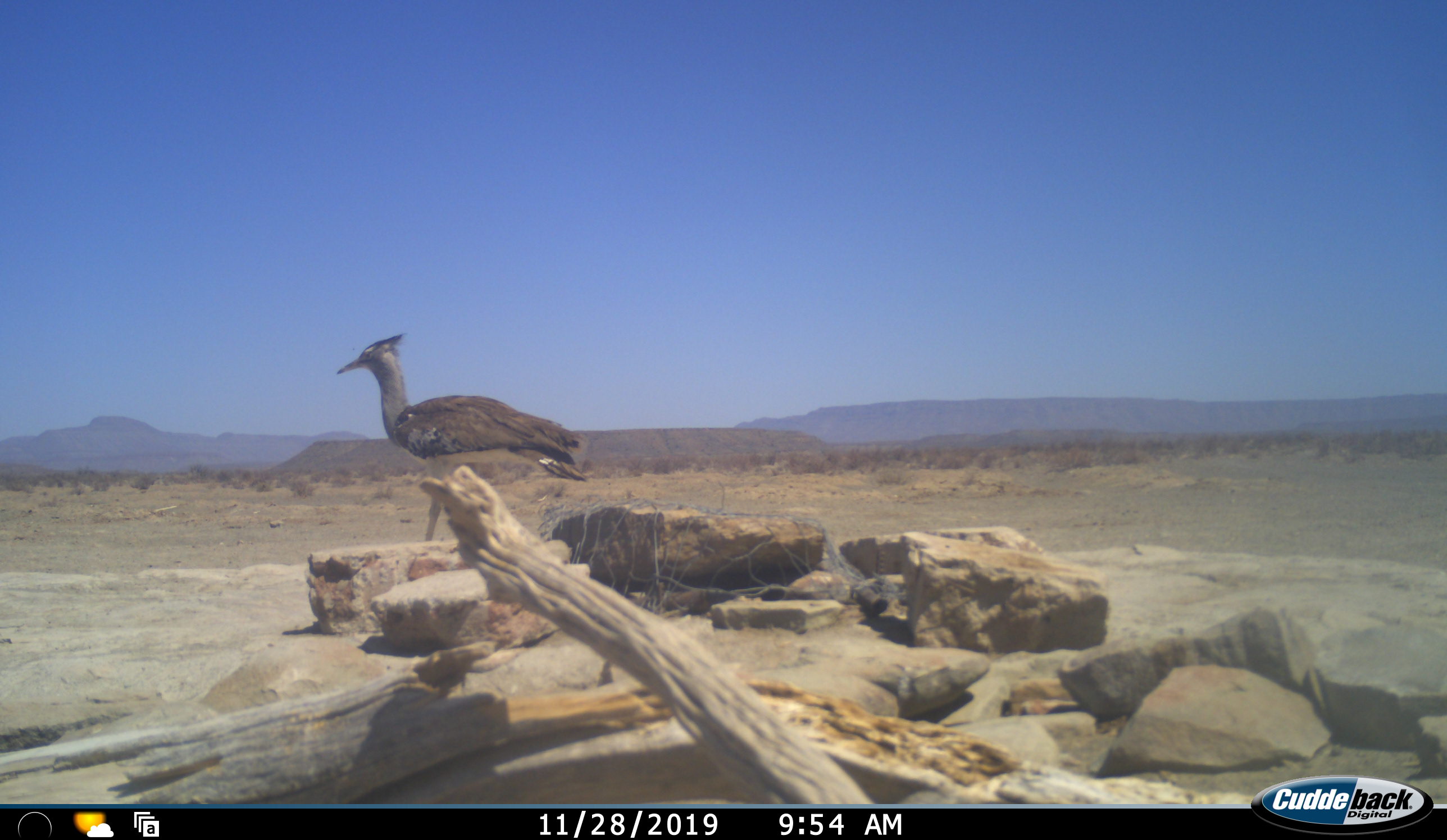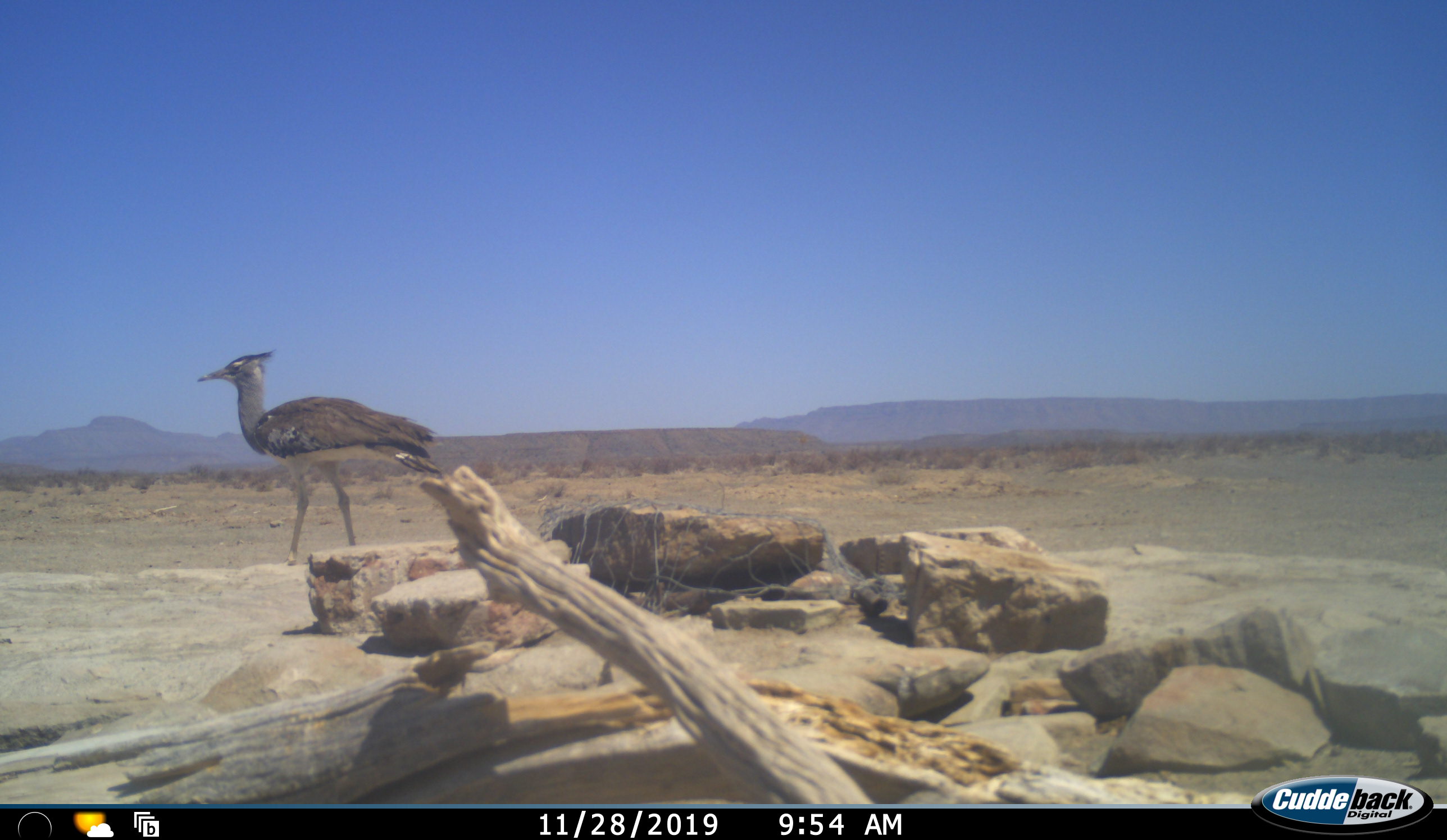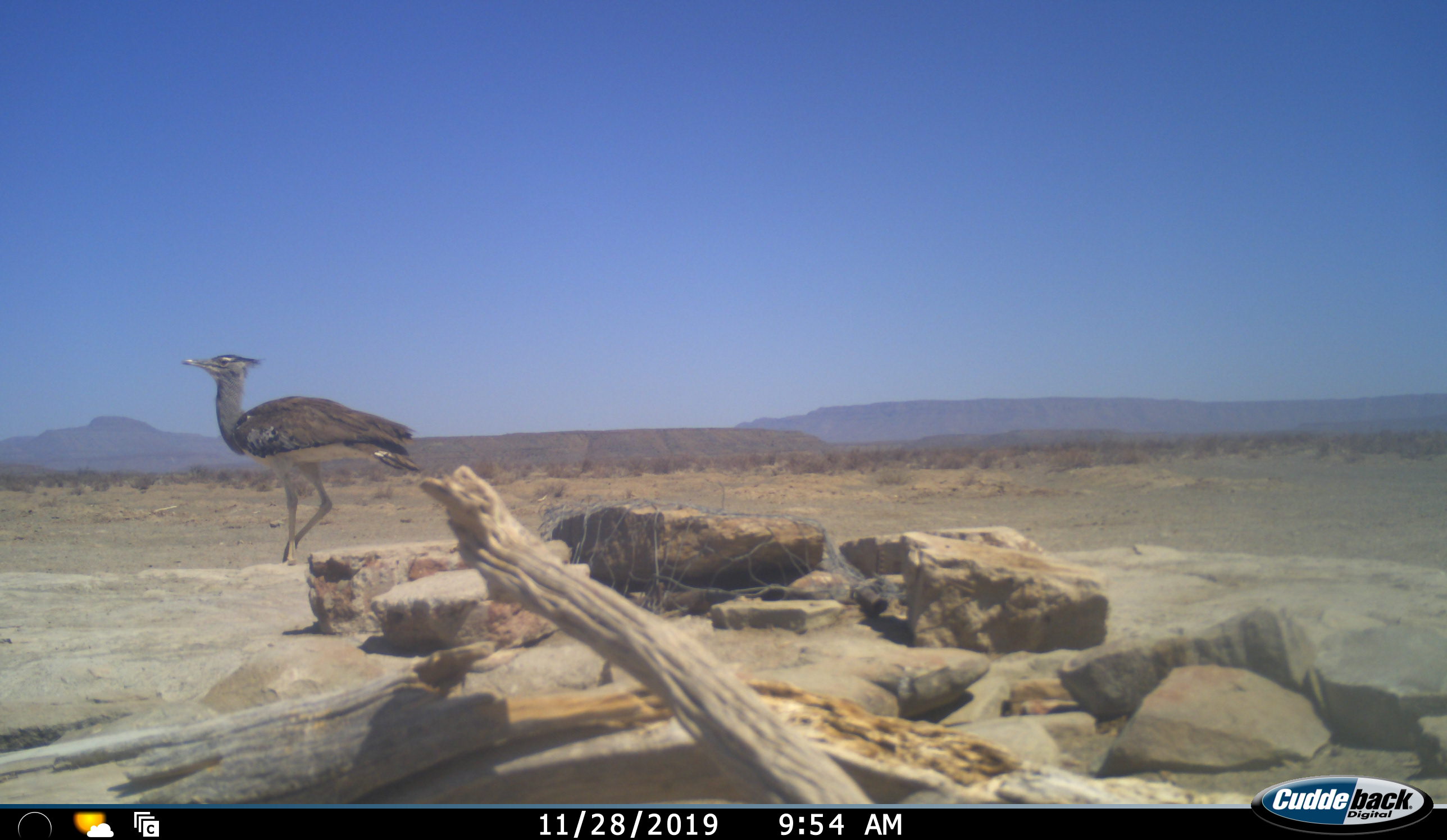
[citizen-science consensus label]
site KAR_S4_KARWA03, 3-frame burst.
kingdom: Animalia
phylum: Chordata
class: Aves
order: Otidiformes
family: Otididae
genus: Ardeotis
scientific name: Ardeotis kori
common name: kori bustard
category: bustardkori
Bustardkori (kori bustard) (Ardeotis kori), count 1. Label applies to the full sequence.